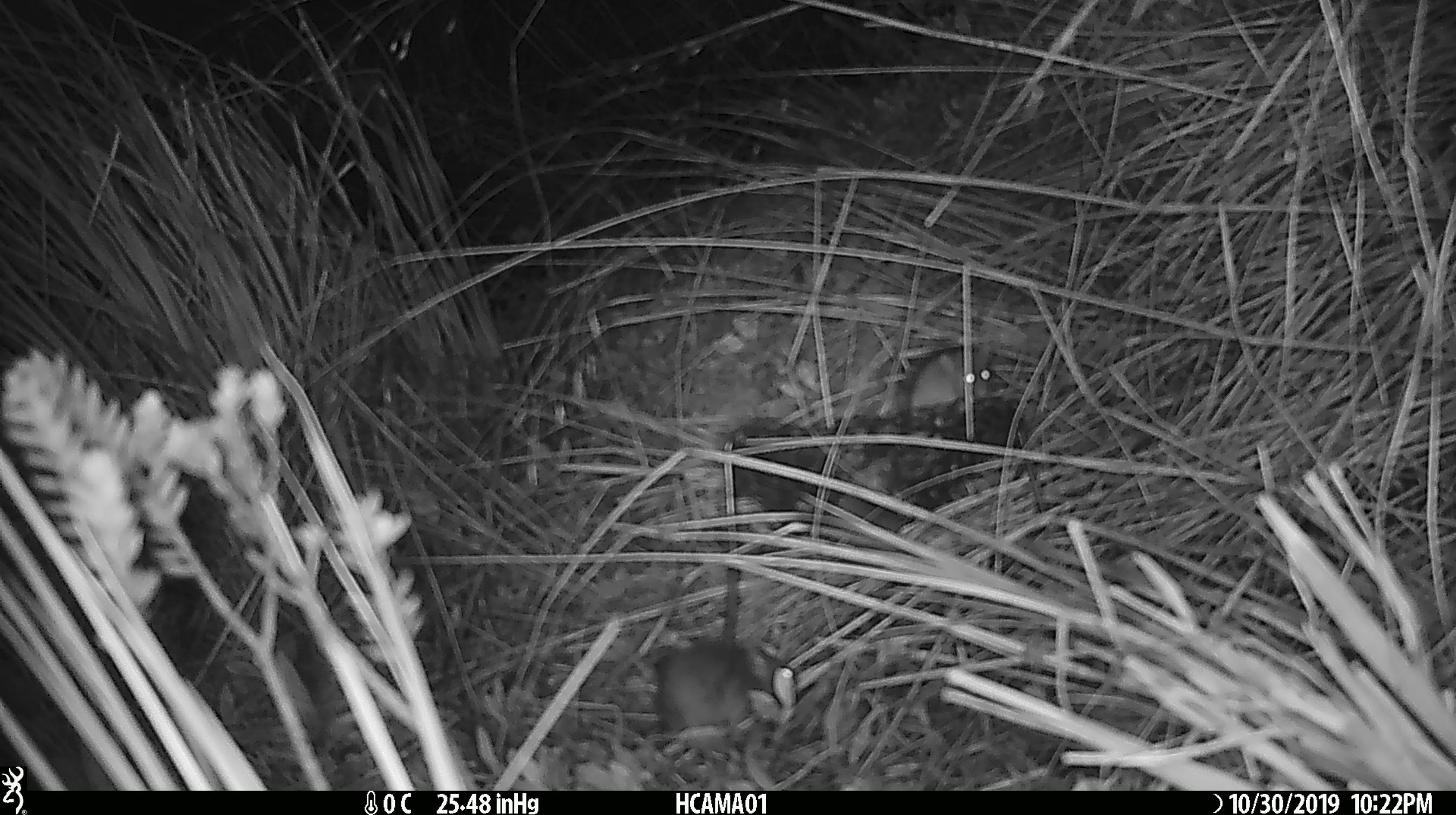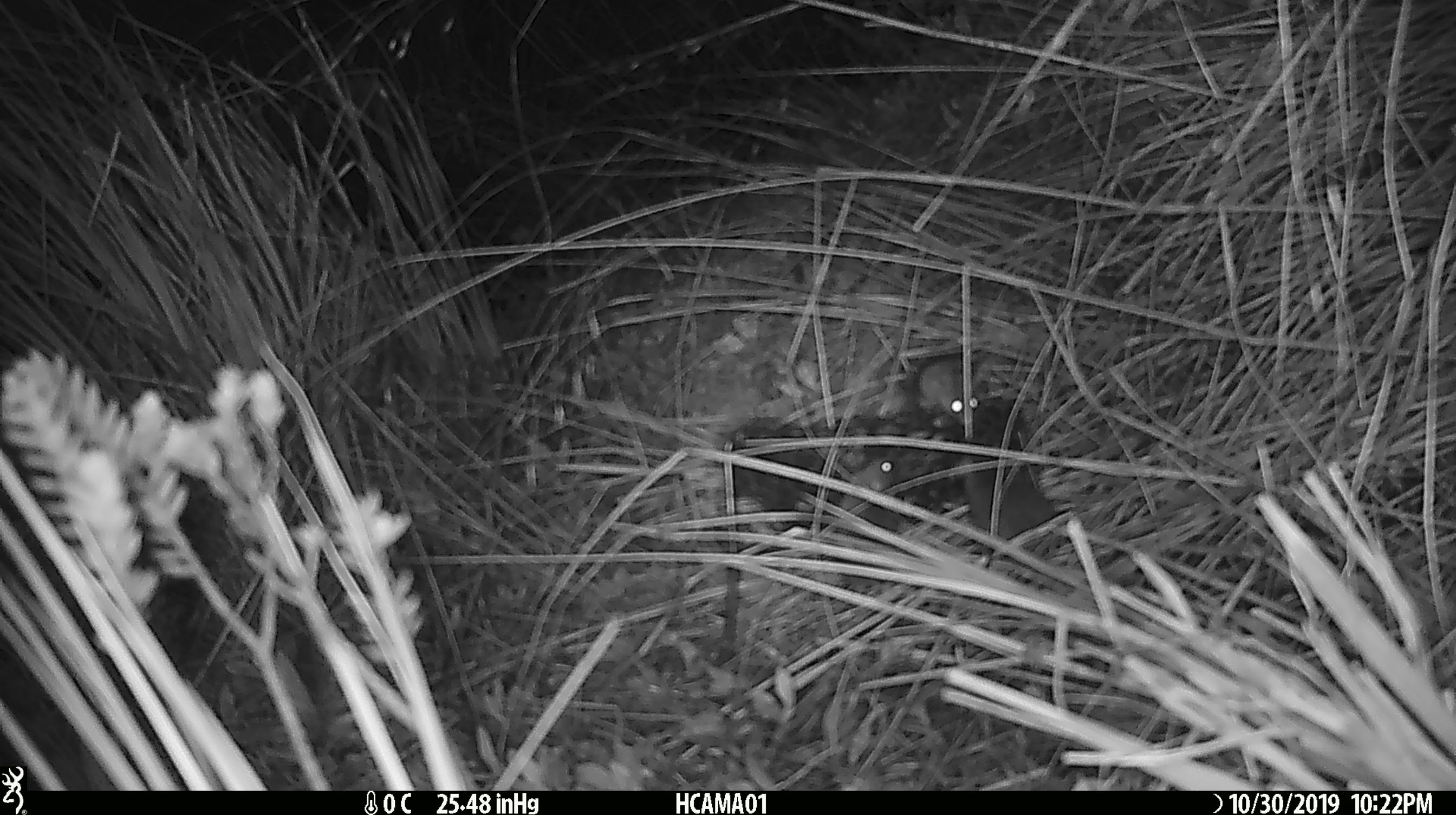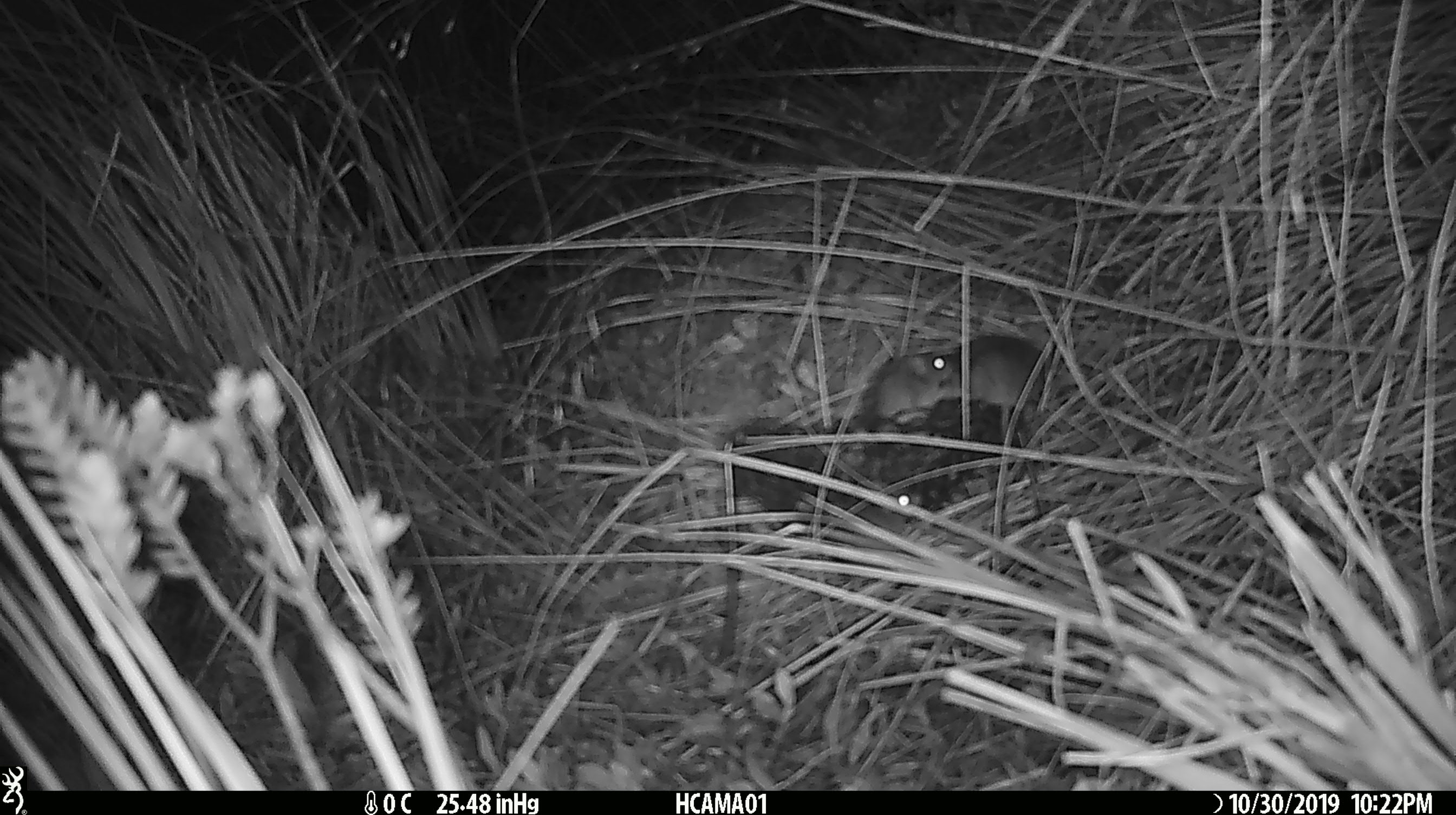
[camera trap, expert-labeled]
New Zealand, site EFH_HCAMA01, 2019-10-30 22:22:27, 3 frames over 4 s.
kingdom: Animalia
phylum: Chordata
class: Mammalia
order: Rodentia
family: Muridae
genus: Mus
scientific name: Mus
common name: mouse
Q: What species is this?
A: Mouse (Mus).